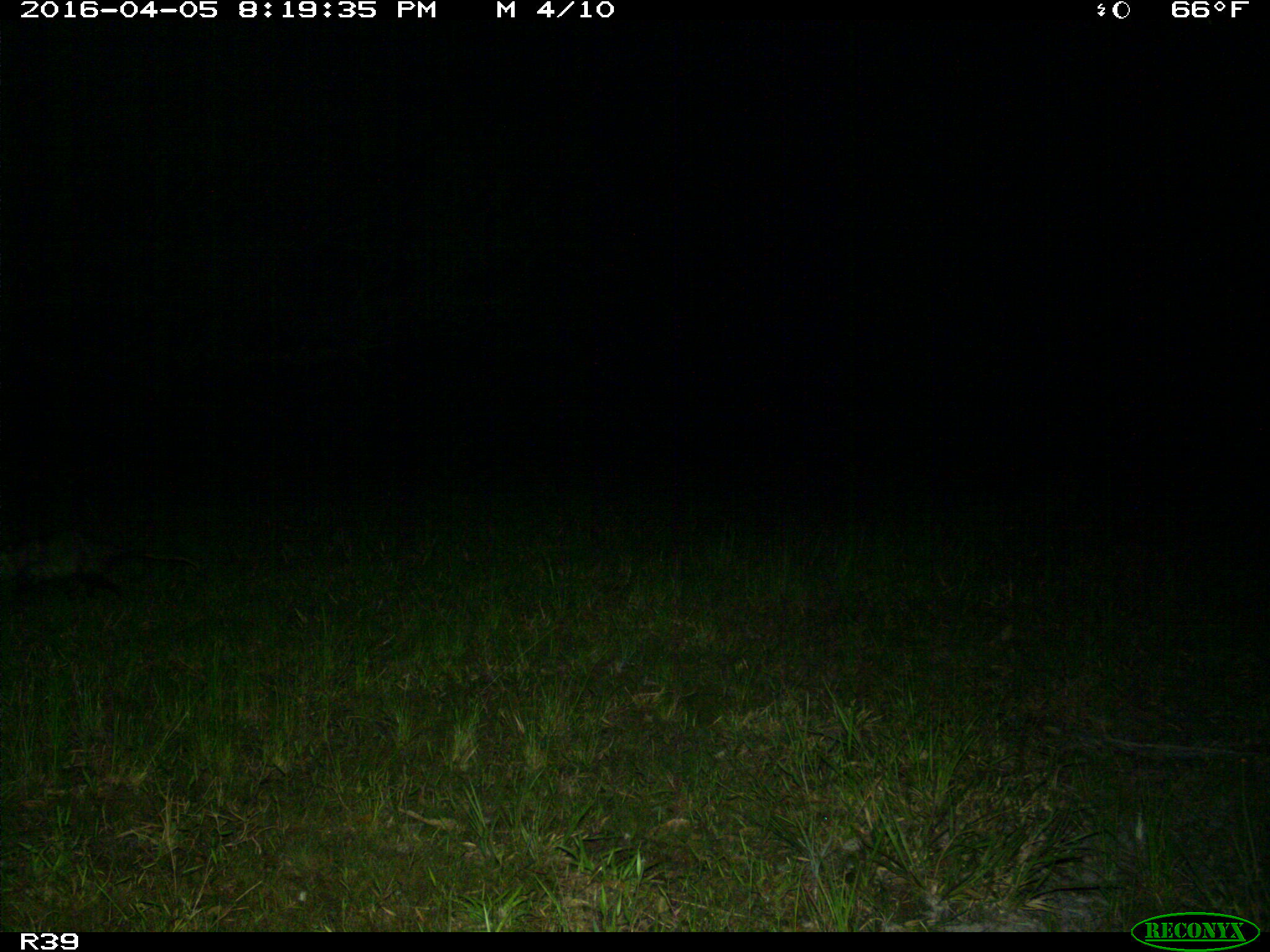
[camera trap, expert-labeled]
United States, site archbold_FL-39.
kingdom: Animalia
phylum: Chordata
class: Mammalia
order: Didelphimorphia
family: Didelphidae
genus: Didelphis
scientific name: Didelphis virginiana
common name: virginia opossum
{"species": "Didelphis virginiana (virginia opossum)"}